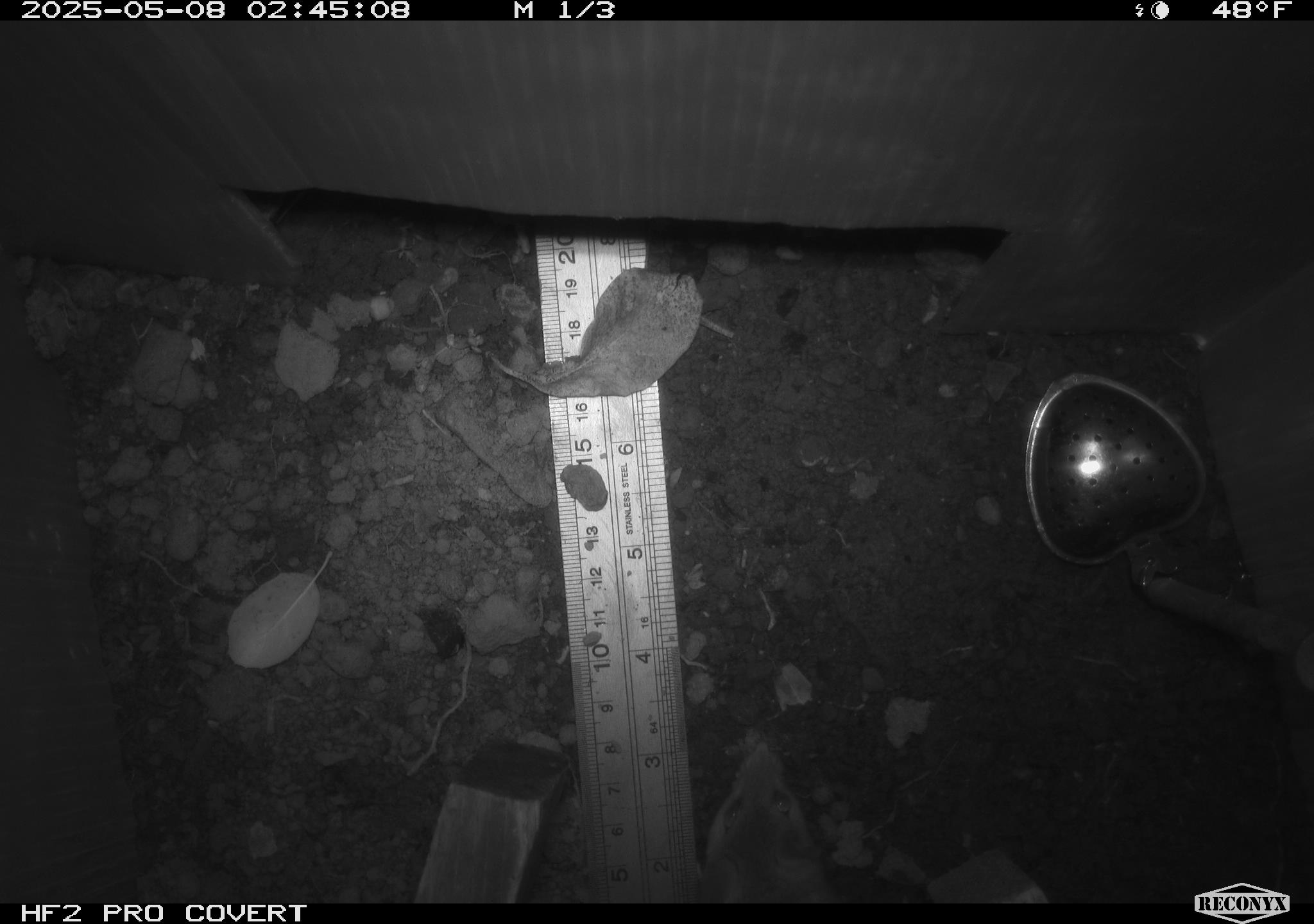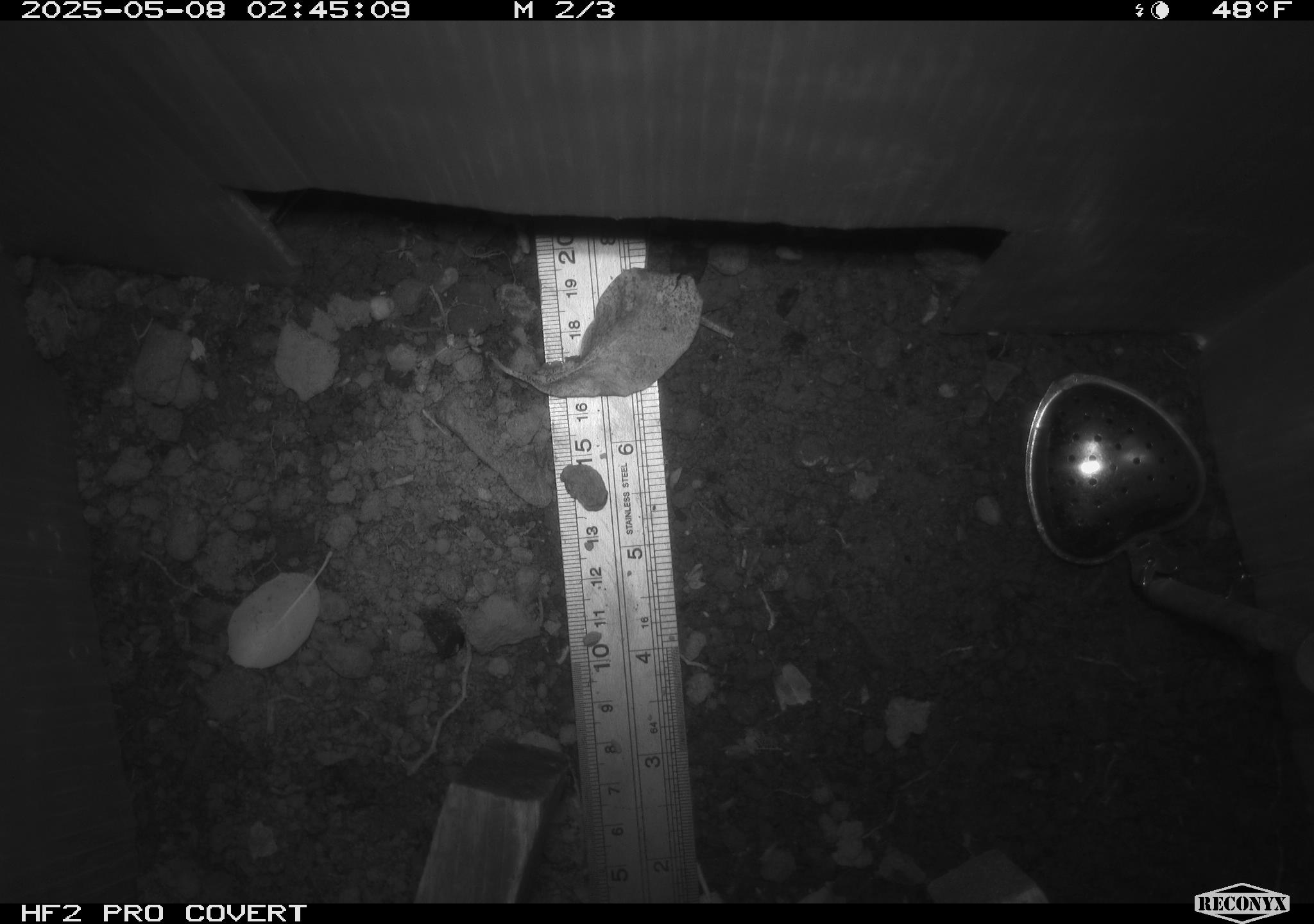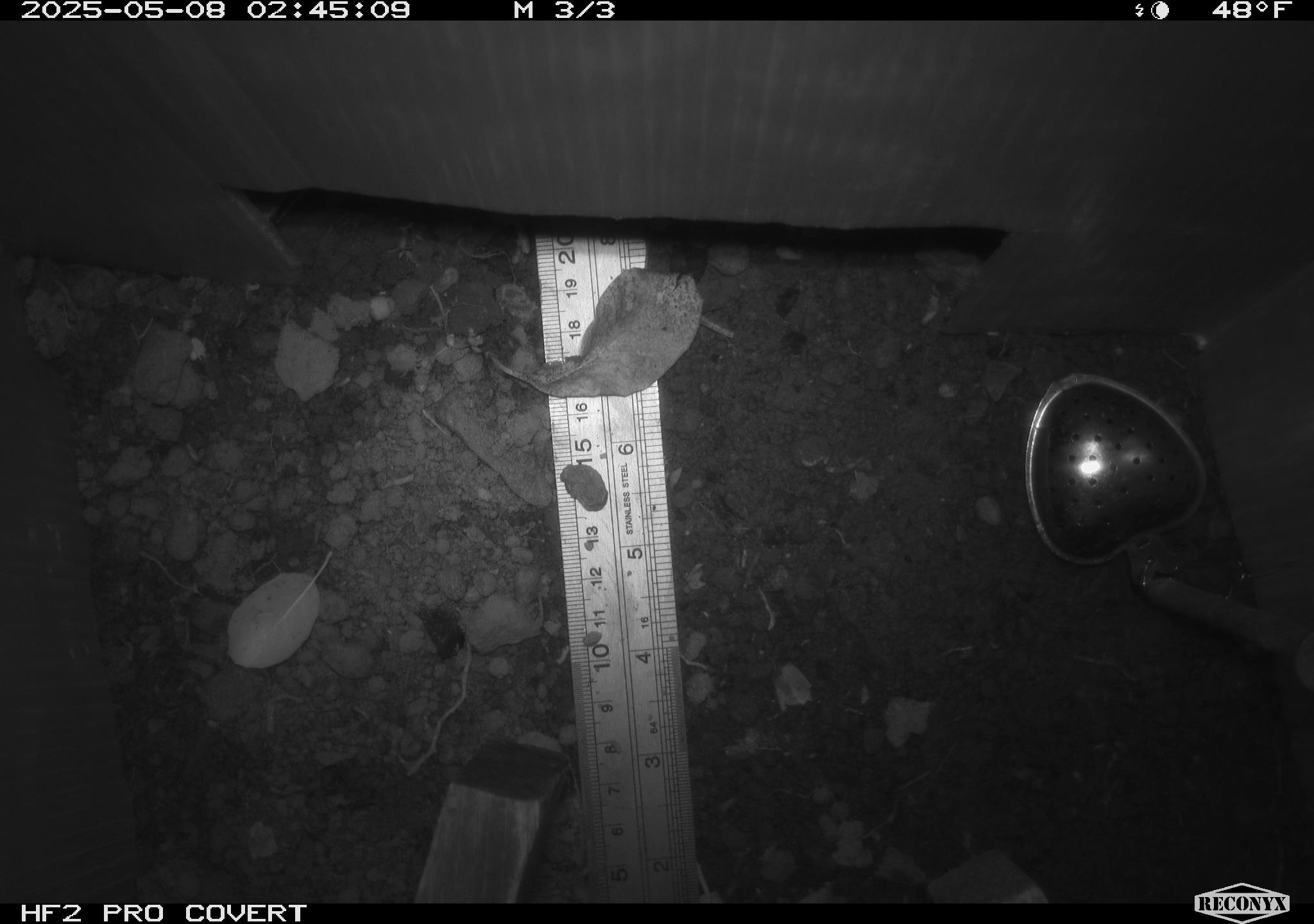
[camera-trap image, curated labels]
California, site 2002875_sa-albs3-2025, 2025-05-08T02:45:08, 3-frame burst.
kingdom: Animalia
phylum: Chordata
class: Mammalia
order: Rodentia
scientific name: Rodentia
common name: mouse species